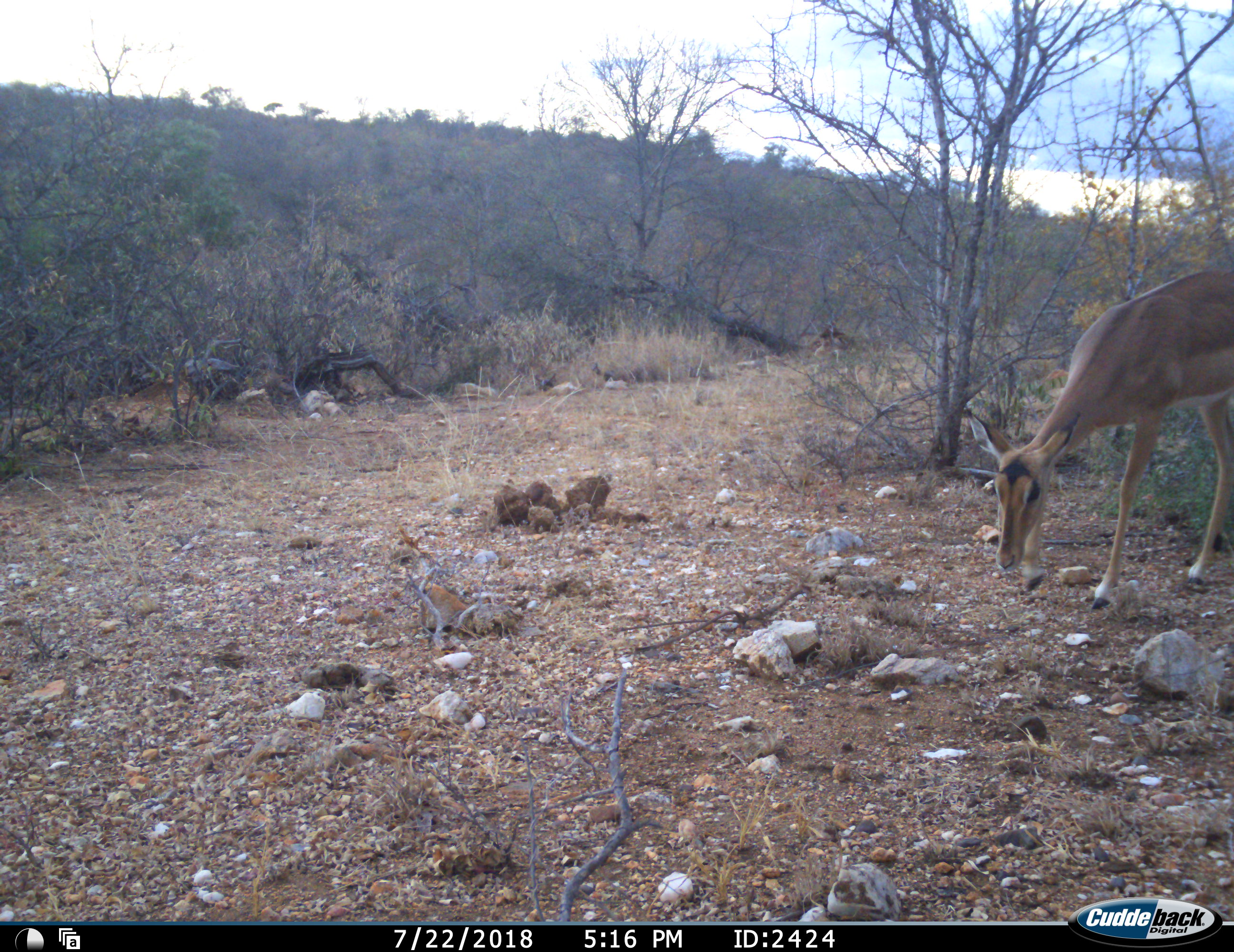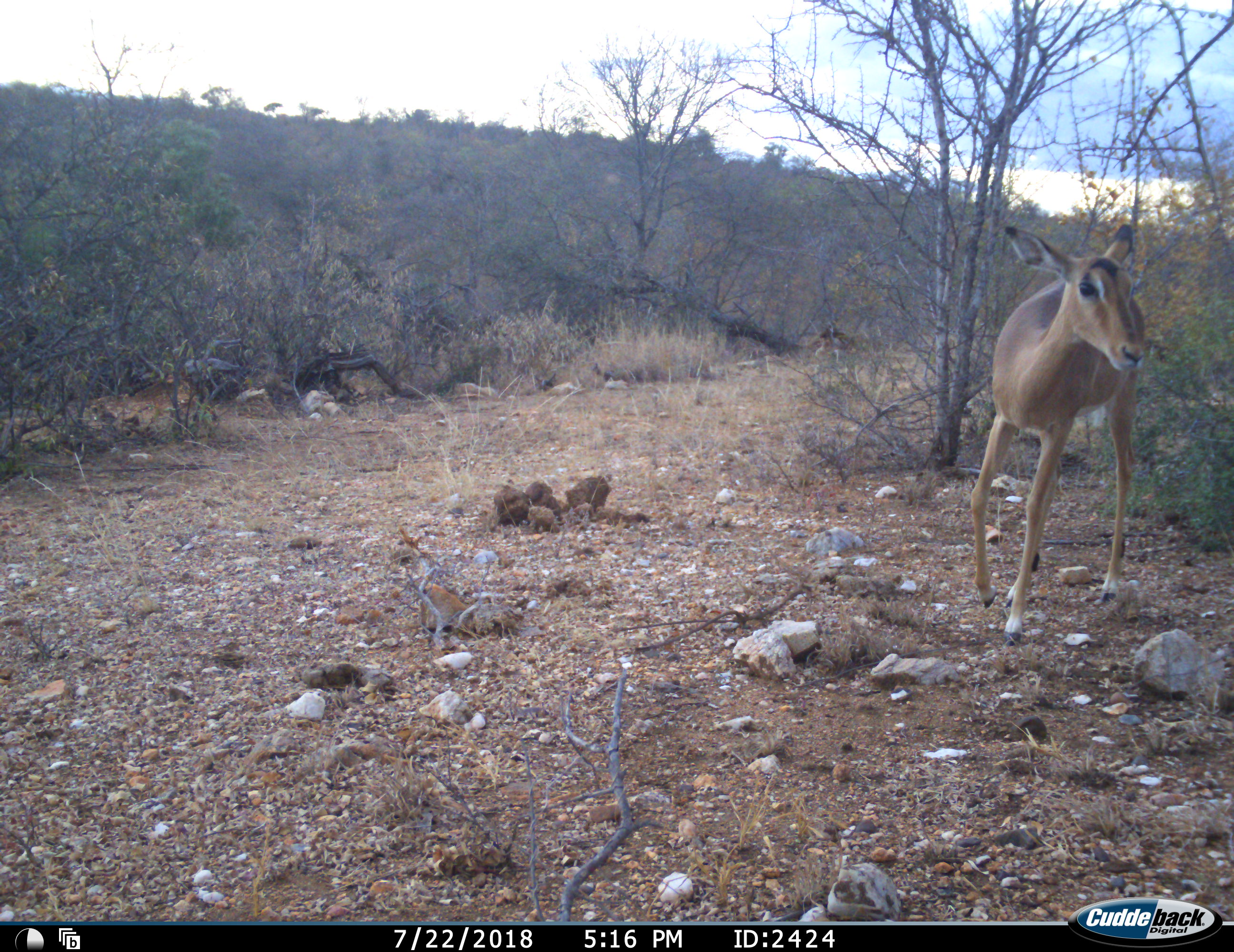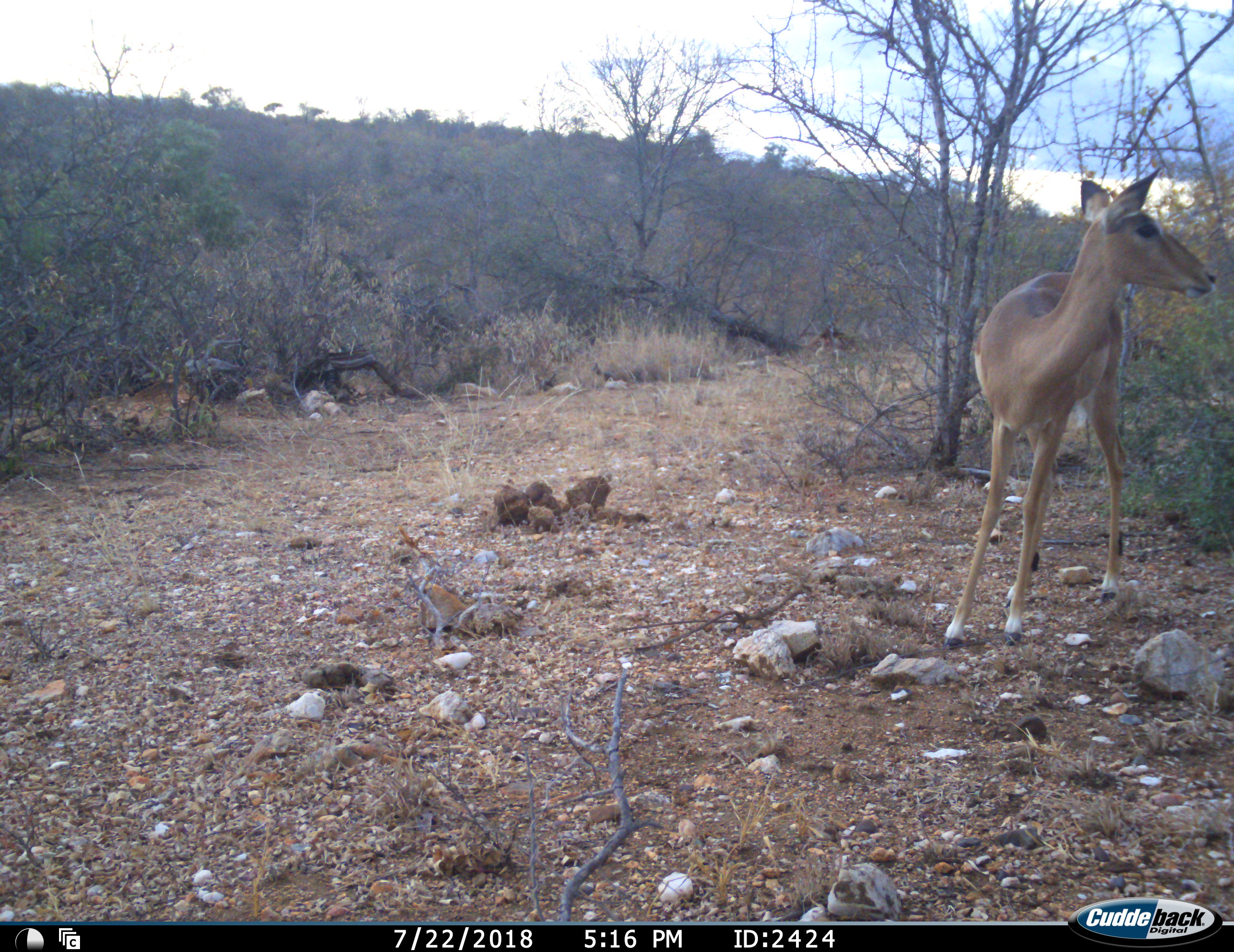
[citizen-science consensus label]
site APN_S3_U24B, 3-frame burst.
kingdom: Animalia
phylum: Chordata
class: Mammalia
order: Artiodactyla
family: Bovidae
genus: Aepyceros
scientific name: Aepyceros melampus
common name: impala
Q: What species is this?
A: Impala (Aepyceros melampus).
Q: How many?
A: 1.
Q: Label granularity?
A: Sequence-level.